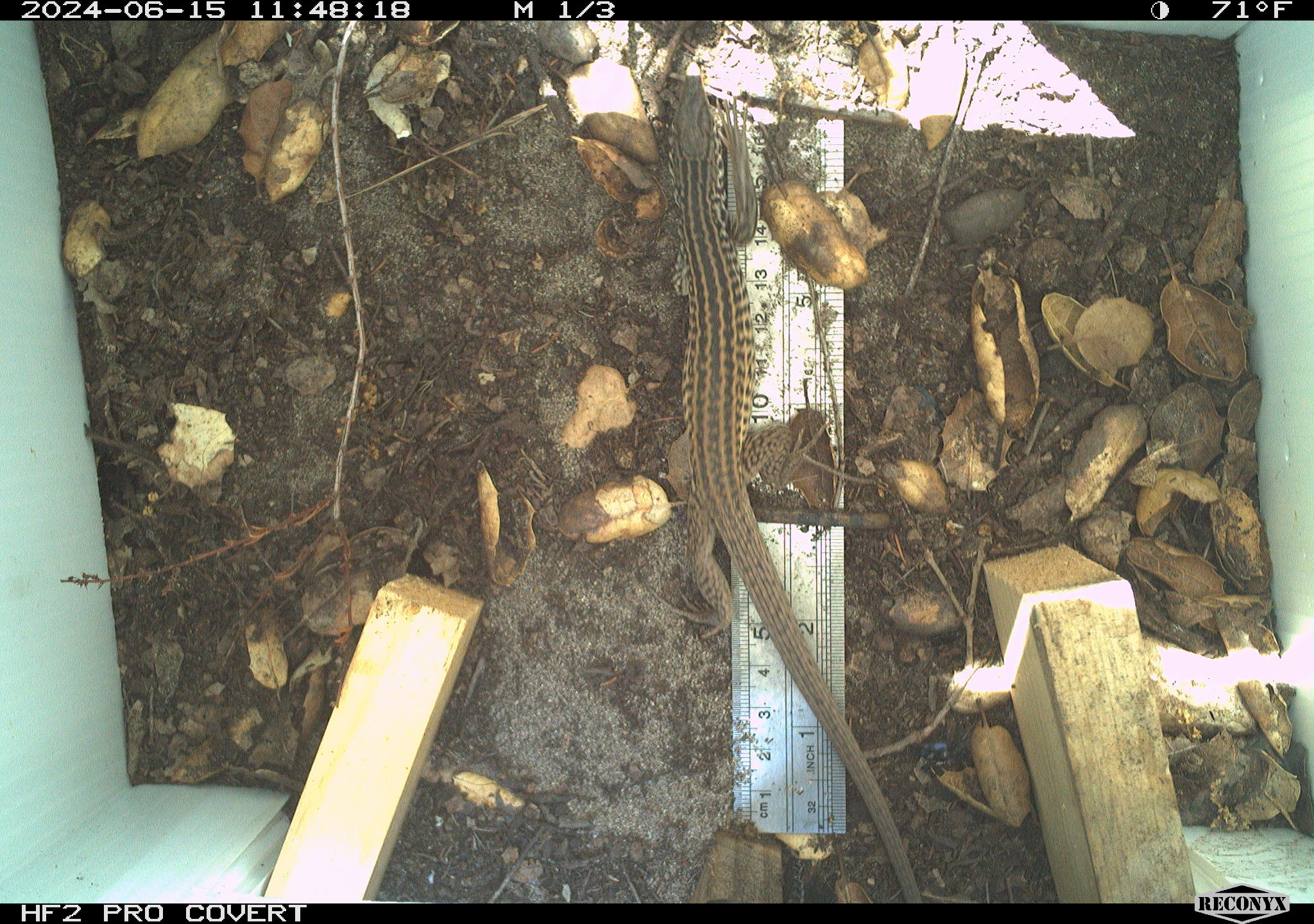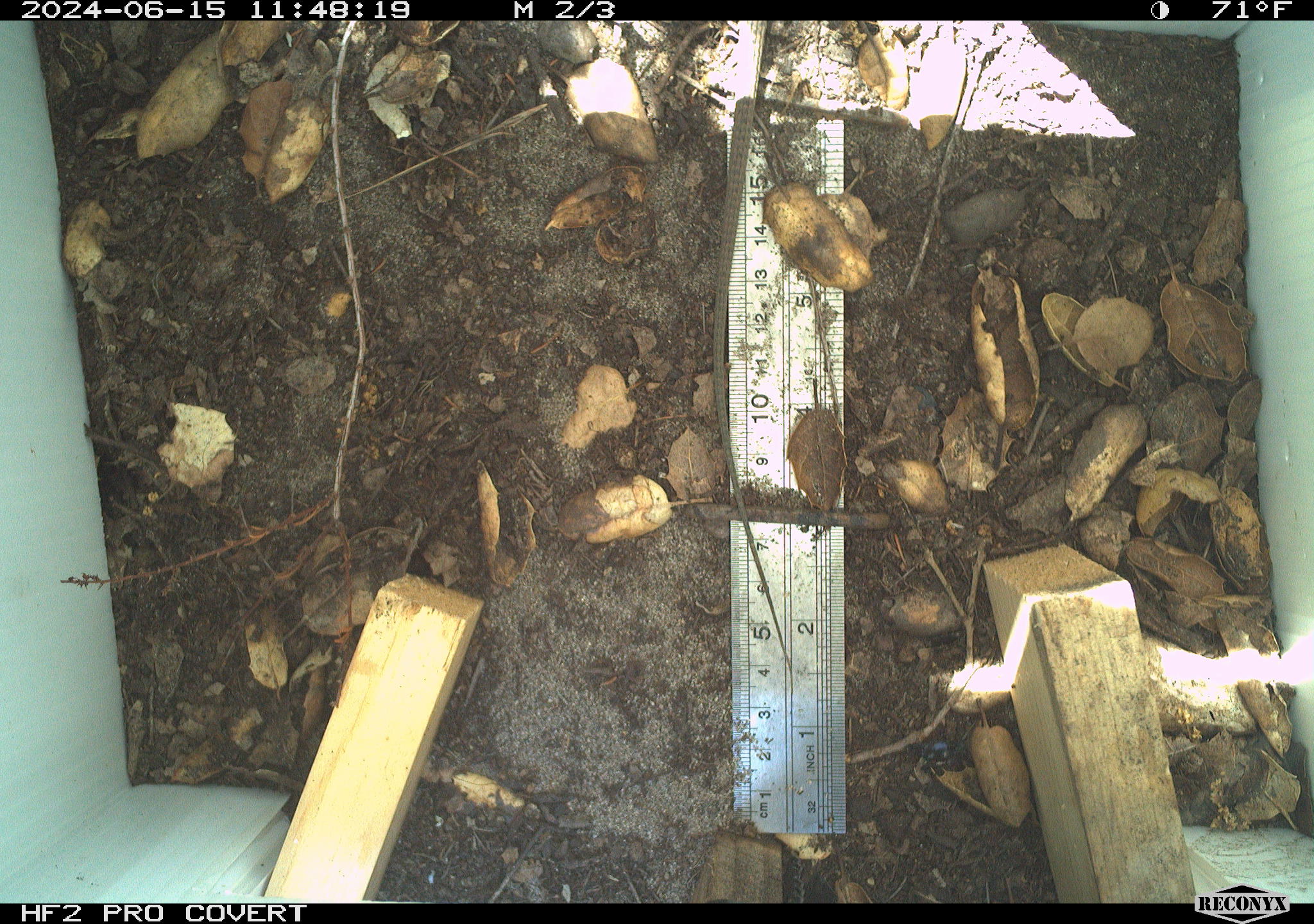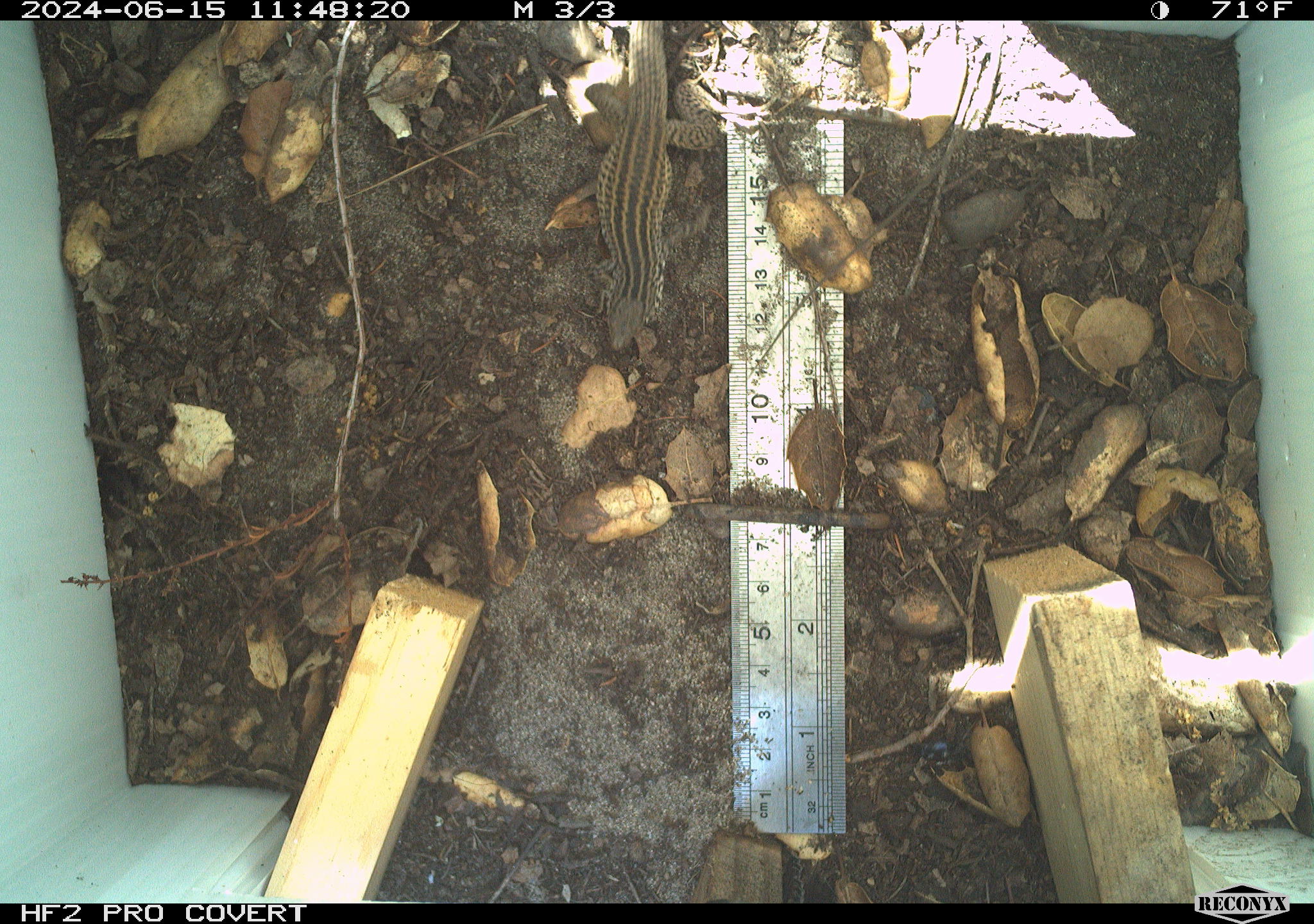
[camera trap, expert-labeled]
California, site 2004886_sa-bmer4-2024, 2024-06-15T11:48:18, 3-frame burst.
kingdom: Animalia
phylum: Chordata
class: Reptilia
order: Squamata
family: Colubridae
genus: Masticophis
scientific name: Masticophis flagellum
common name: coachwhip